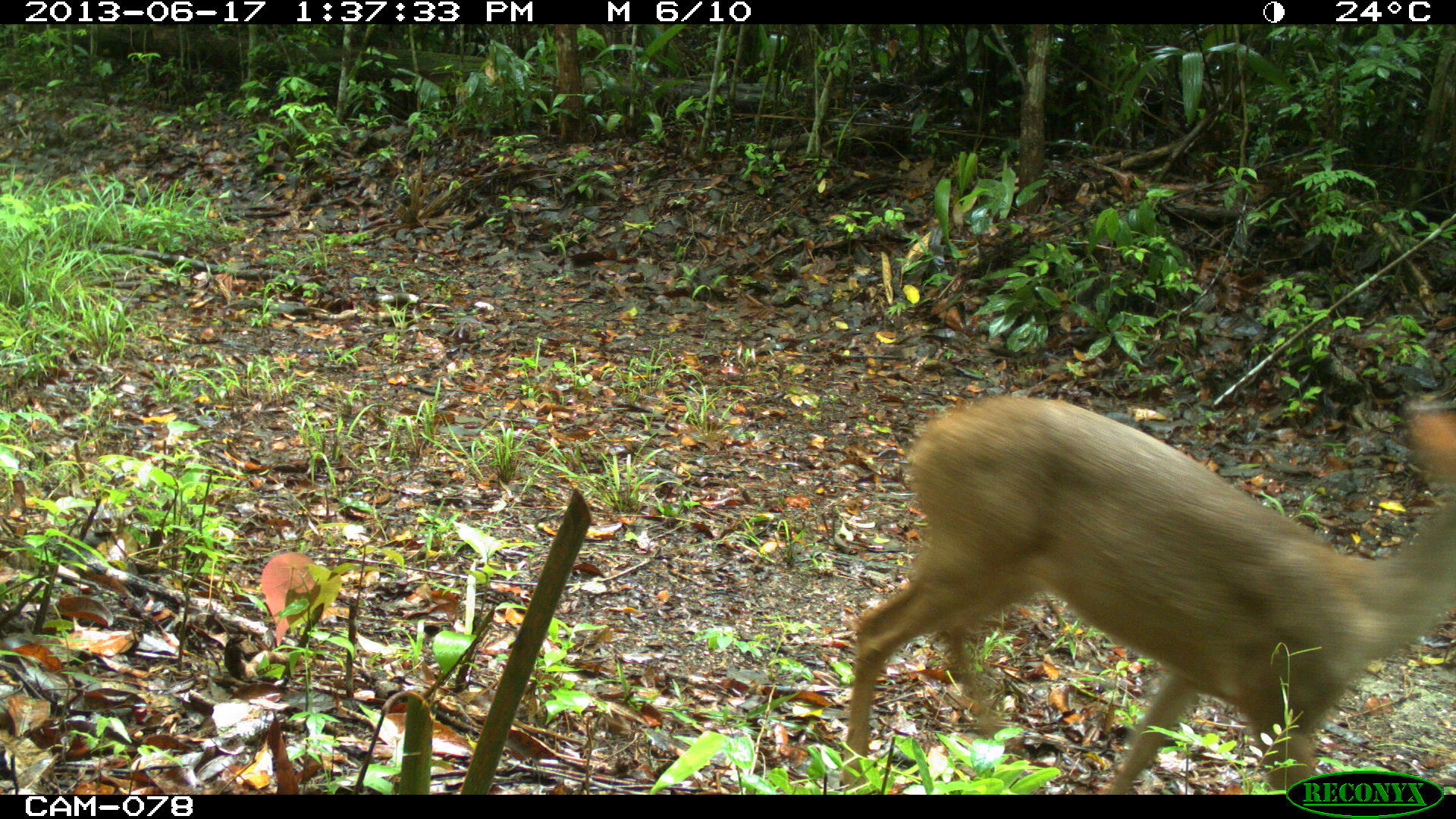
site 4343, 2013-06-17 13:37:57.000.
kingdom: Animalia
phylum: Chordata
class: Mammalia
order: Artiodactyla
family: Cervidae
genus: Odocoileus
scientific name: Odocoileus virginianus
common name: white-tailed deer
Odocoileus virginianus (white-tailed deer), count 2.